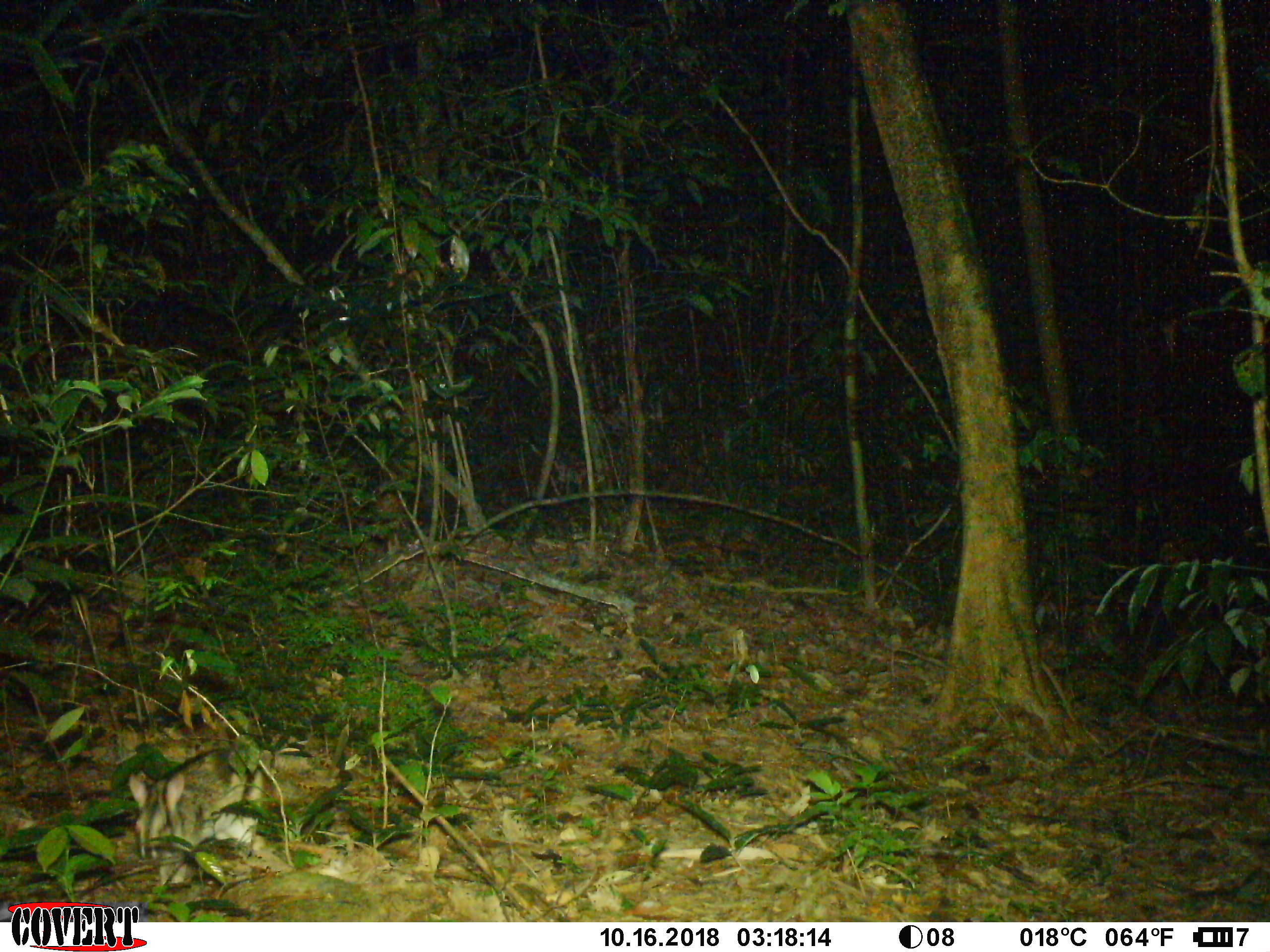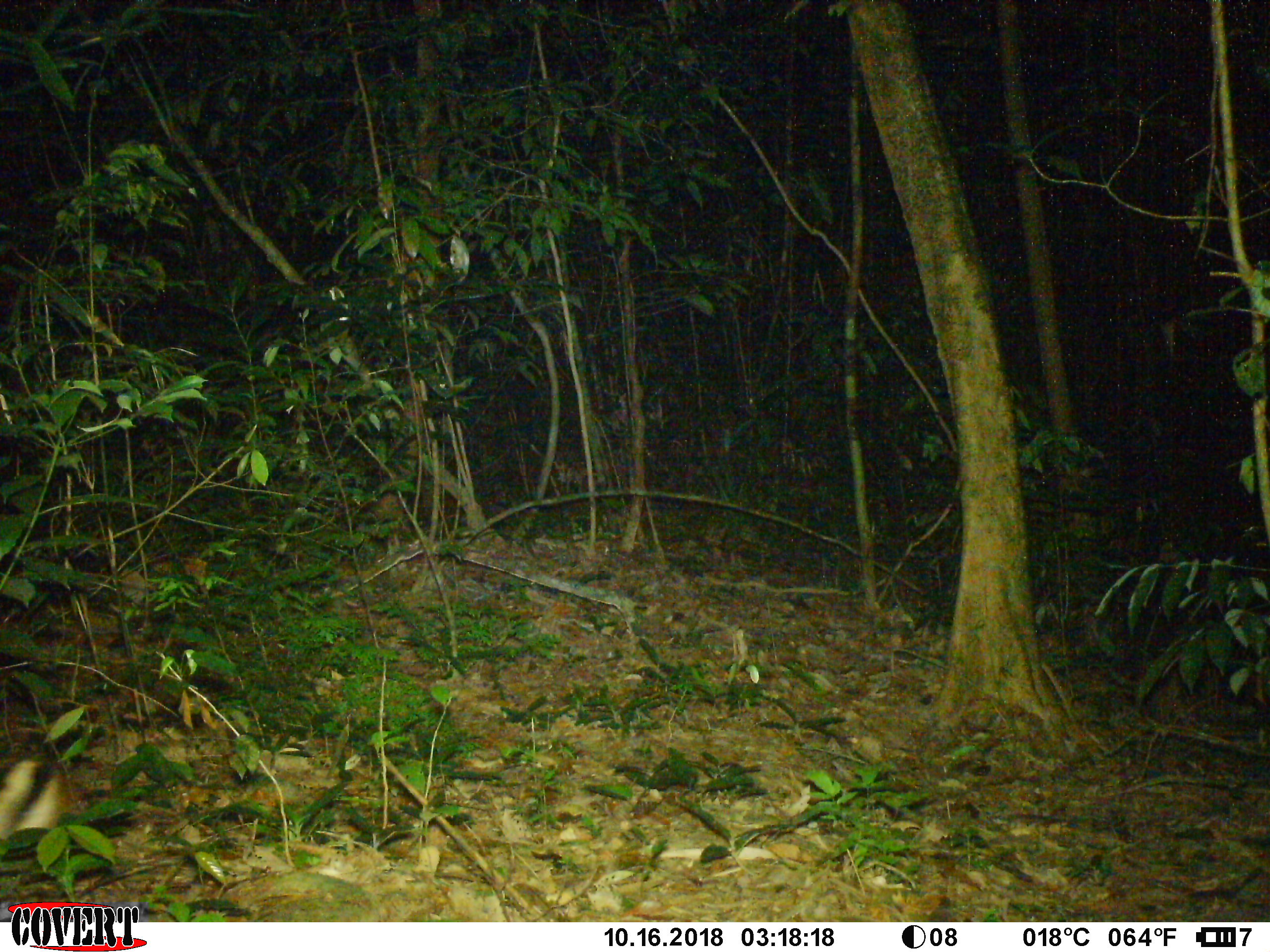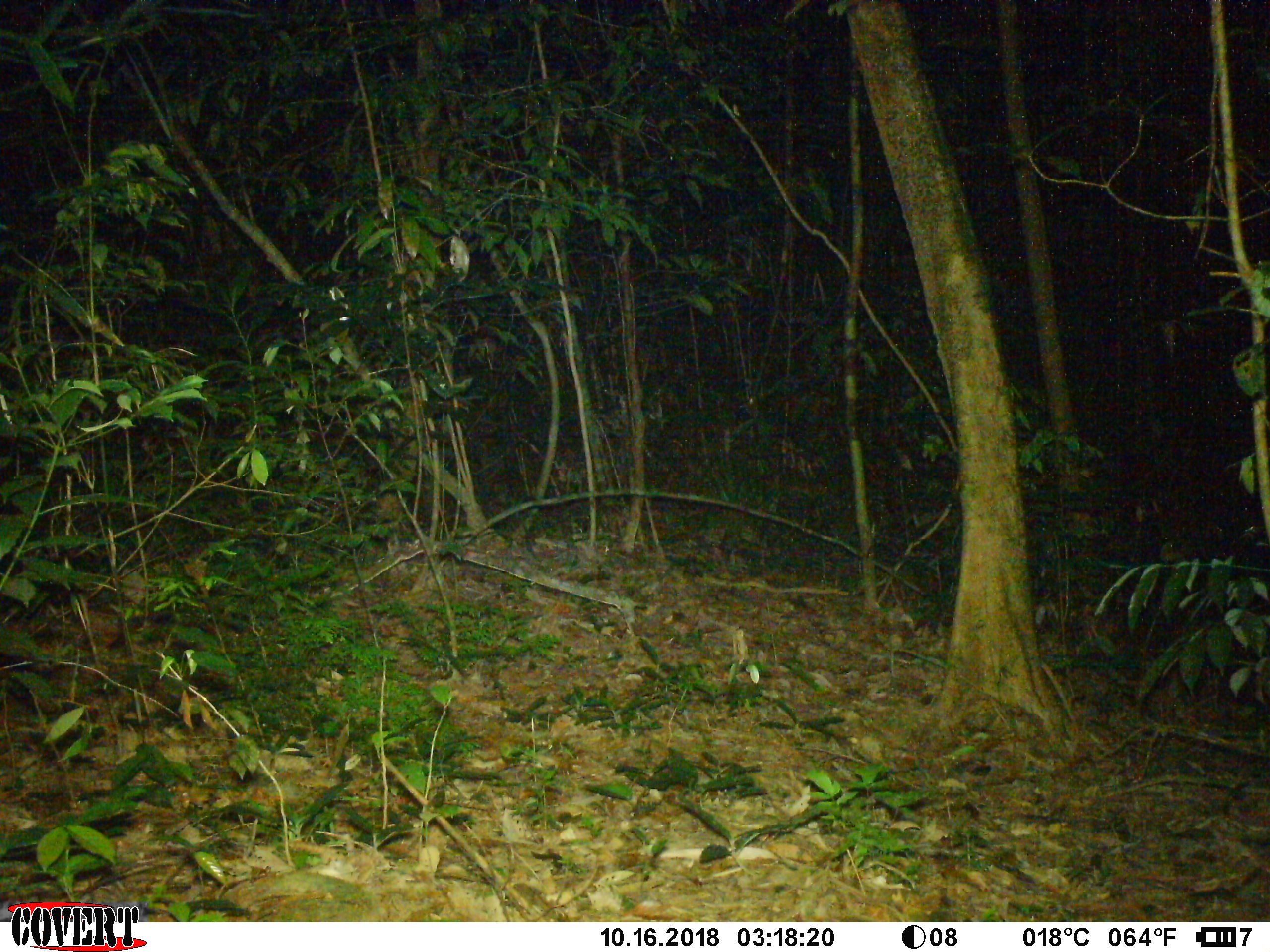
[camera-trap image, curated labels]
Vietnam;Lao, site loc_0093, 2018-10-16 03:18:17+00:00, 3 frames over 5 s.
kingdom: Animalia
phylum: Chordata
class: Mammalia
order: Lagomorpha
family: Leporidae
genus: Nesolagus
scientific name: Nesolagus timminsi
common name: annamite striped rabbit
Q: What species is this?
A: Annamite striped rabbit (Nesolagus timminsi).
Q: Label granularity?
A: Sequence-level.